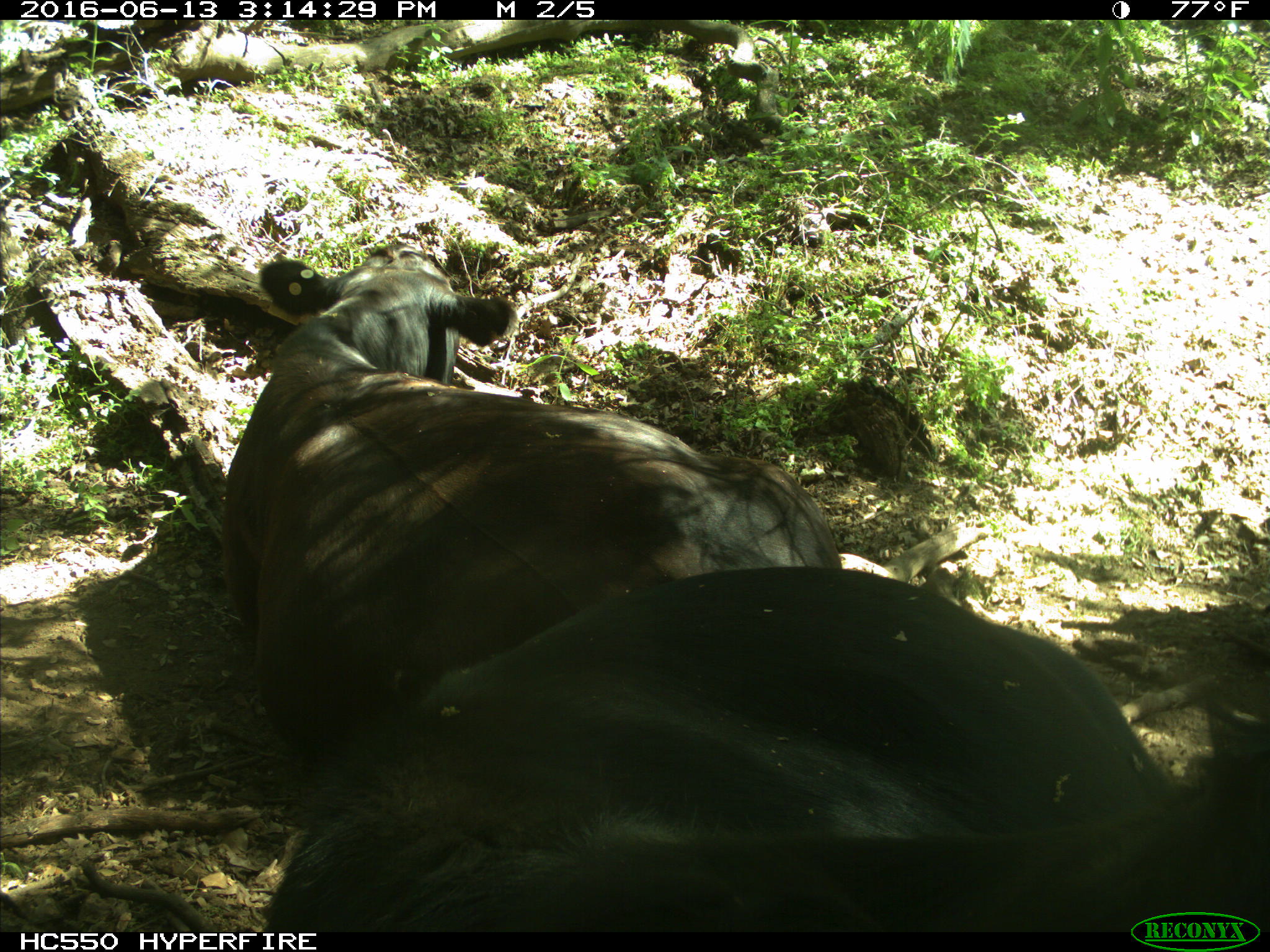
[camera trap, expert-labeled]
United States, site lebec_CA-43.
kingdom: Animalia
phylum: Chordata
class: Mammalia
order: Artiodactyla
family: Bovidae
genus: Bos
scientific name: Bos taurus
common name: domestic cow